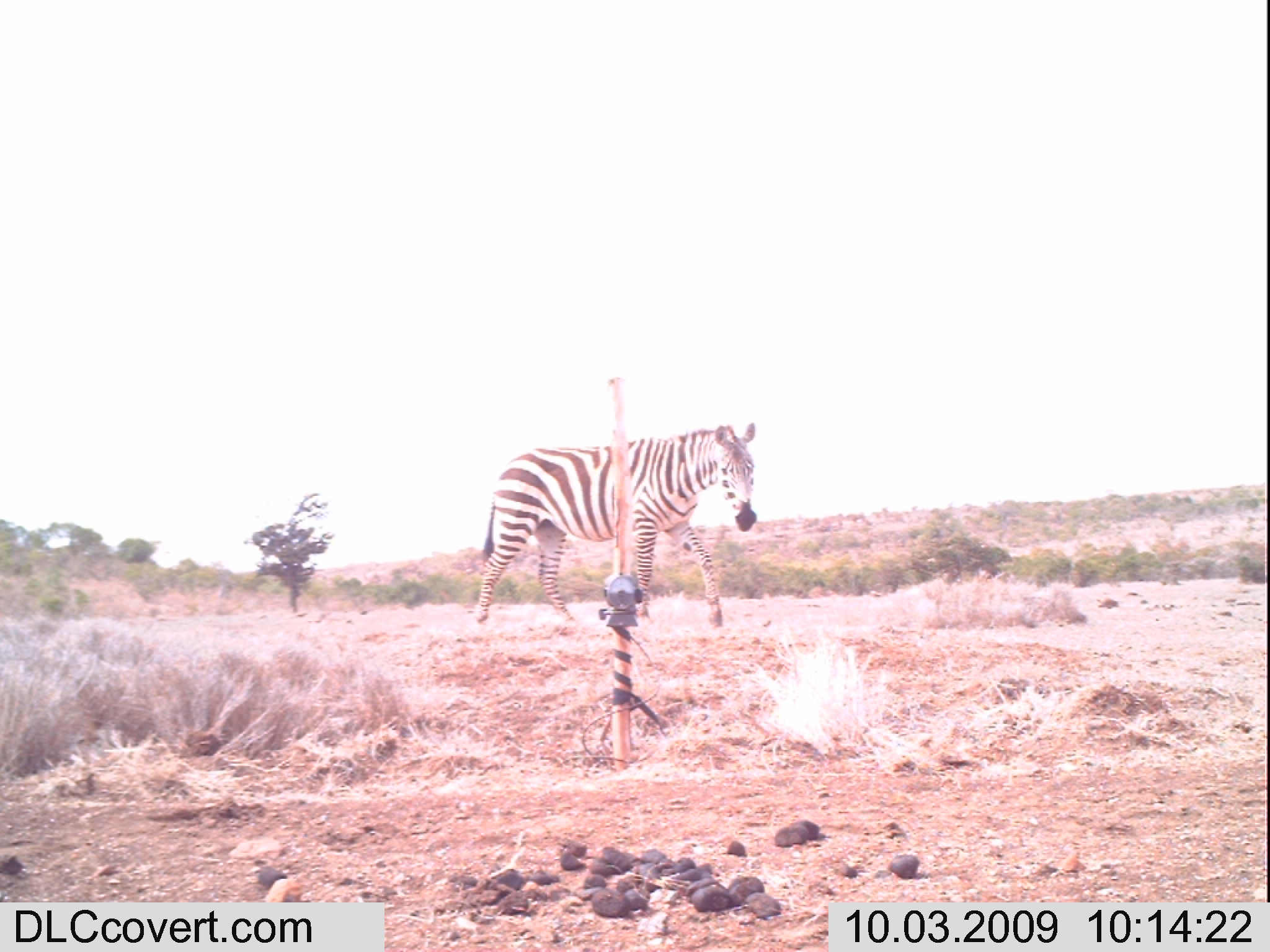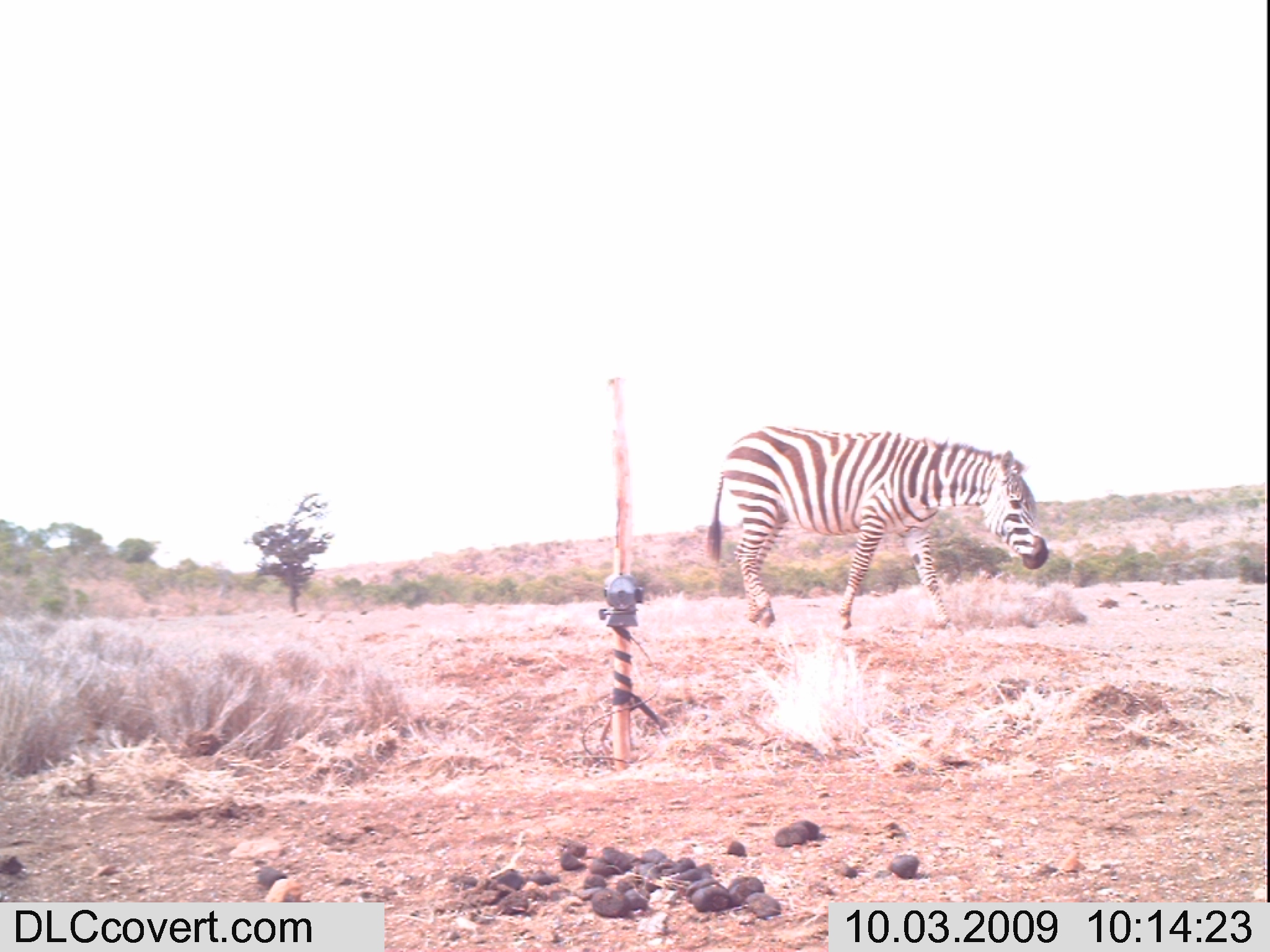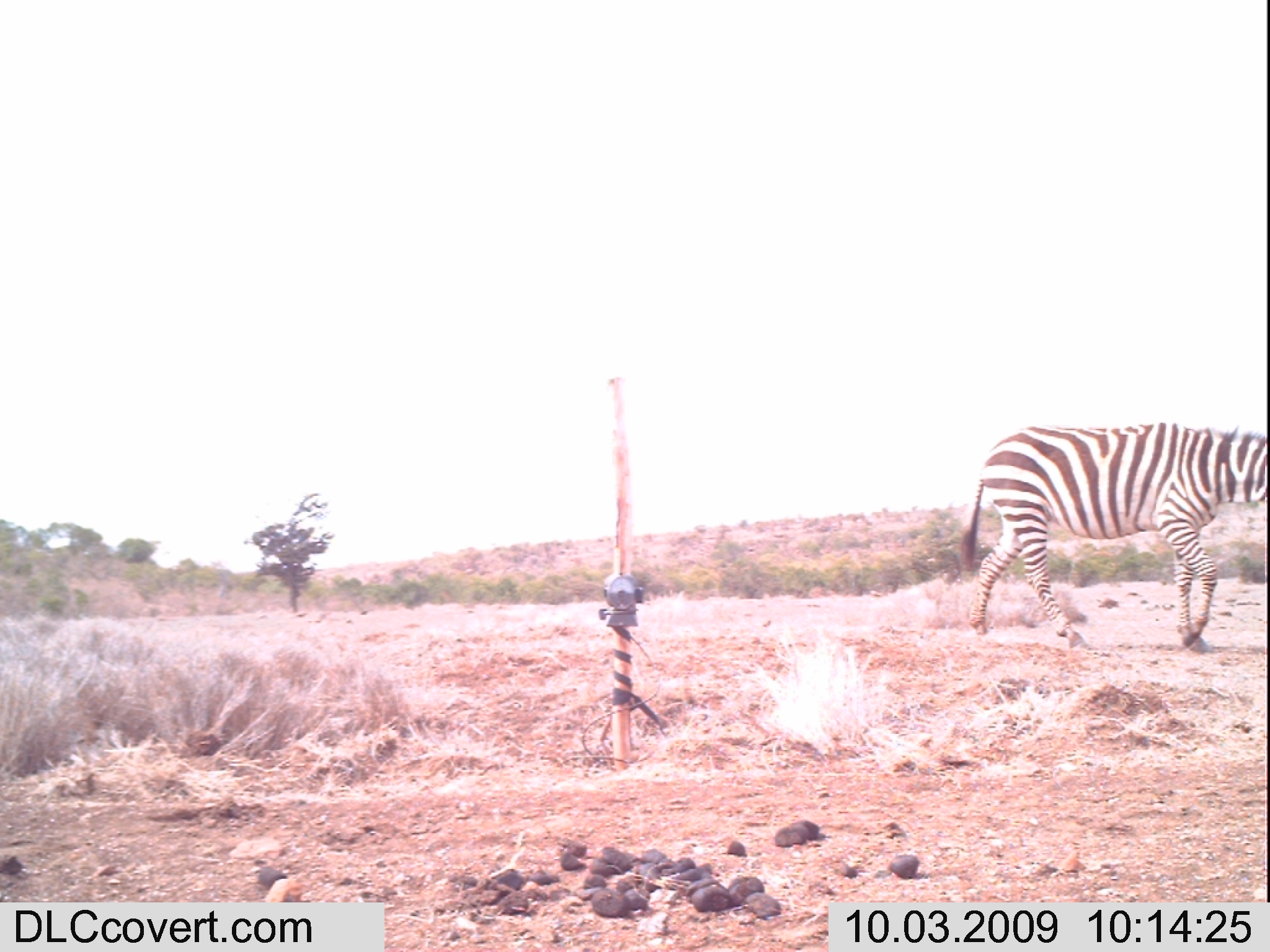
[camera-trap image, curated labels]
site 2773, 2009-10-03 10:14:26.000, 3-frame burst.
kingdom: Animalia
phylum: Chordata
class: Mammalia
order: Perissodactyla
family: Equidae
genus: Equus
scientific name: Equus quagga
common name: plains zebra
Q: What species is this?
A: Equus quagga (plains zebra).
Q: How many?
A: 1.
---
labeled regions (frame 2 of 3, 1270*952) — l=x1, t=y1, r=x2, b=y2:
equus quagga: l=704, t=425, r=1050, b=630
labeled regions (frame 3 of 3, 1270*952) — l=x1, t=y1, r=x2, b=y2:
equus quagga: l=953, t=420, r=1270, b=656